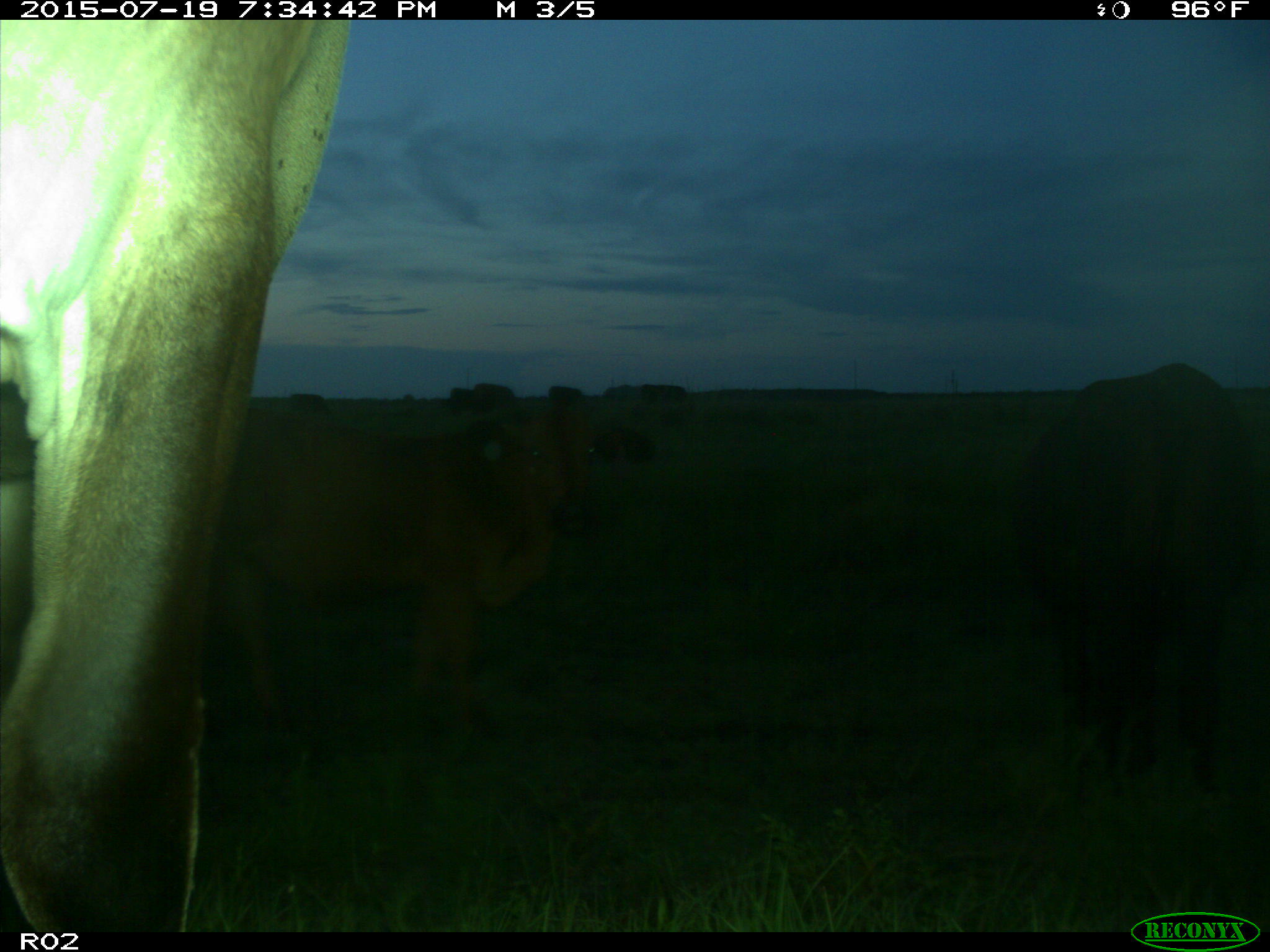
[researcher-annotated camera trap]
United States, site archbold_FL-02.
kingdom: Animalia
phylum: Chordata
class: Mammalia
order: Artiodactyla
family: Bovidae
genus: Bos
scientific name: Bos taurus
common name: domestic cow